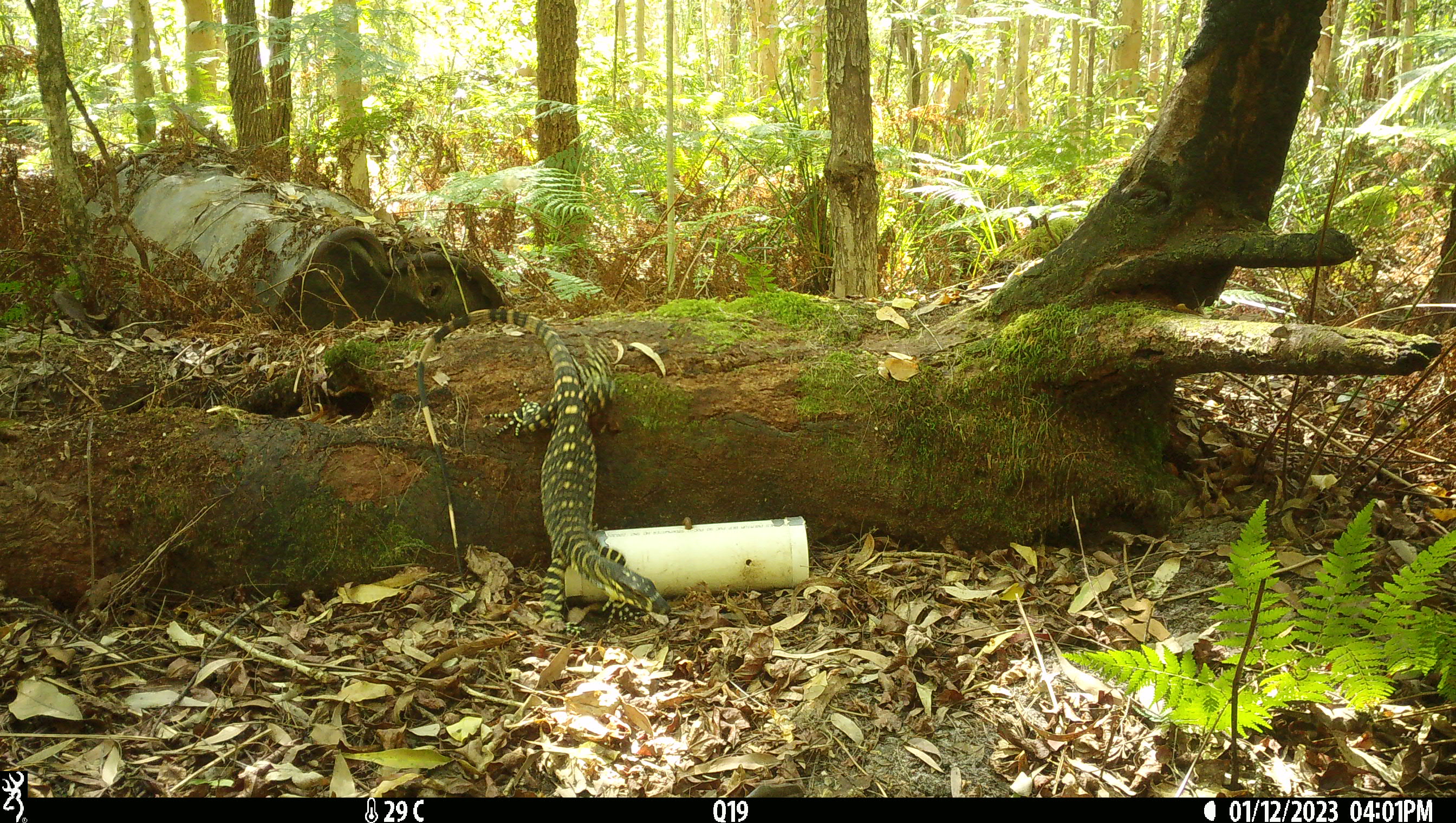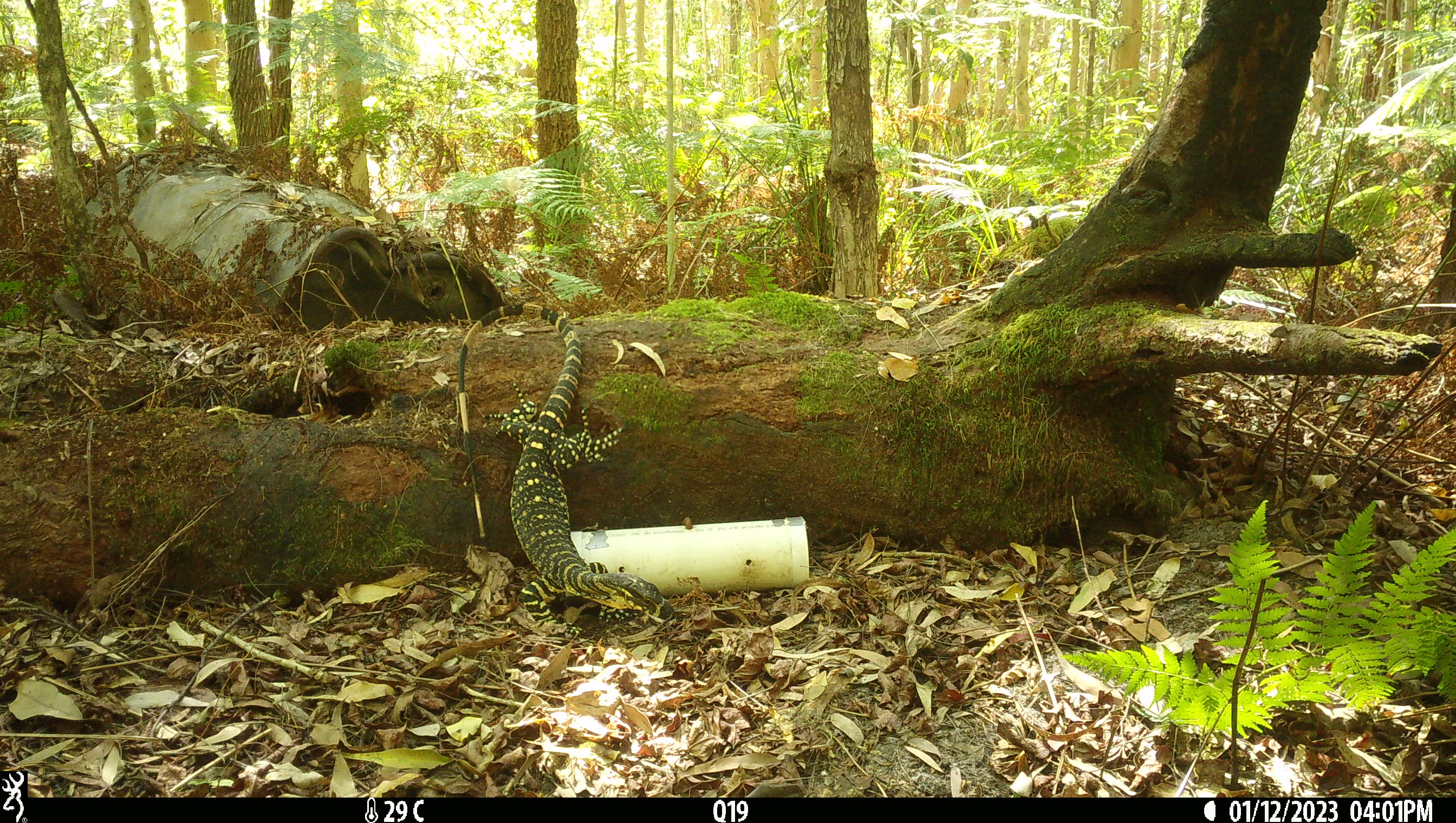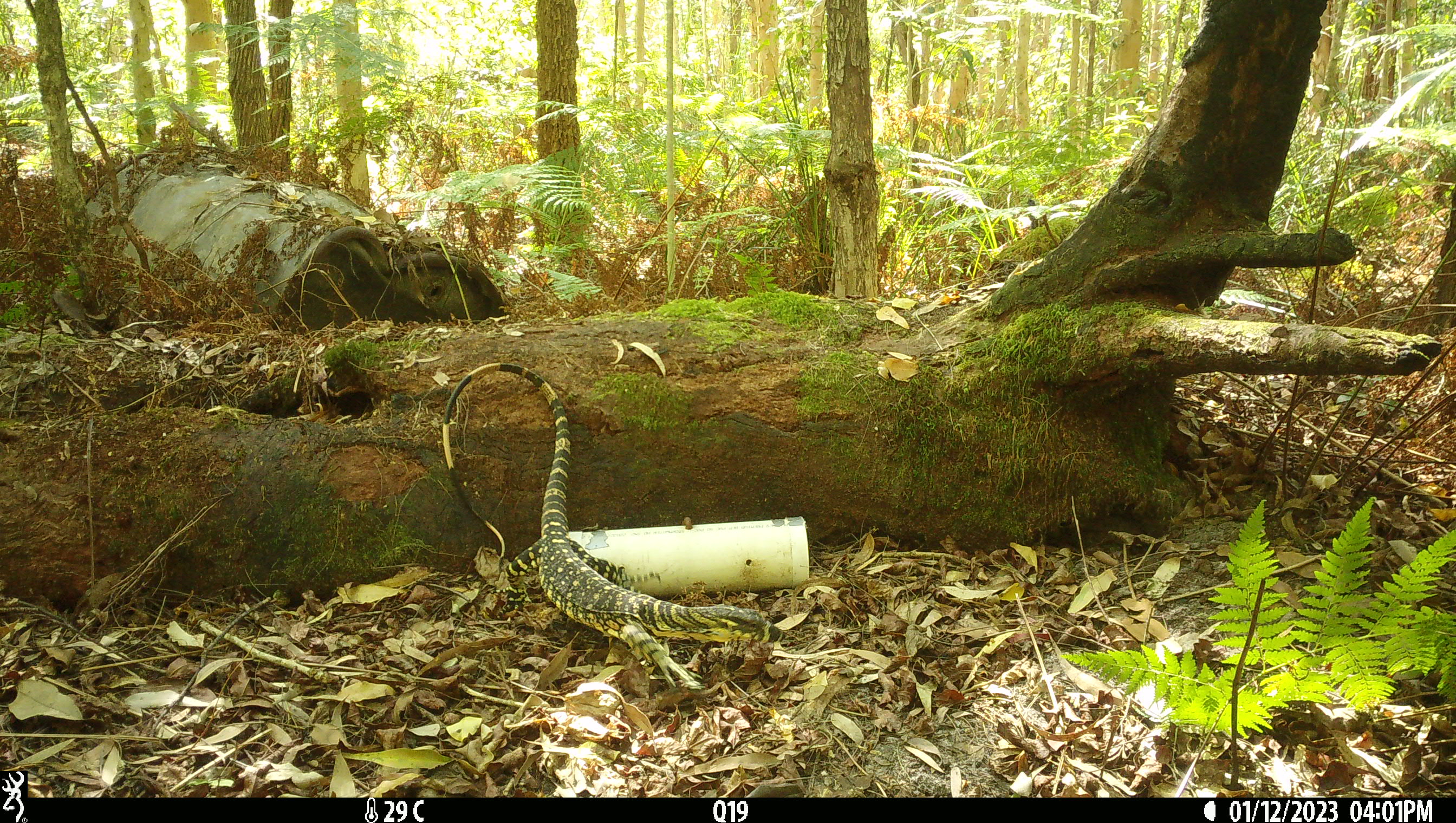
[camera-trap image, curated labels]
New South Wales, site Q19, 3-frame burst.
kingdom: Animalia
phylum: Chordata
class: Reptilia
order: Squamata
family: Varanidae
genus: Varanus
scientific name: Varanus varius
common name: lace monitor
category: goanna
Goanna (lace monitor) (Varanus varius).